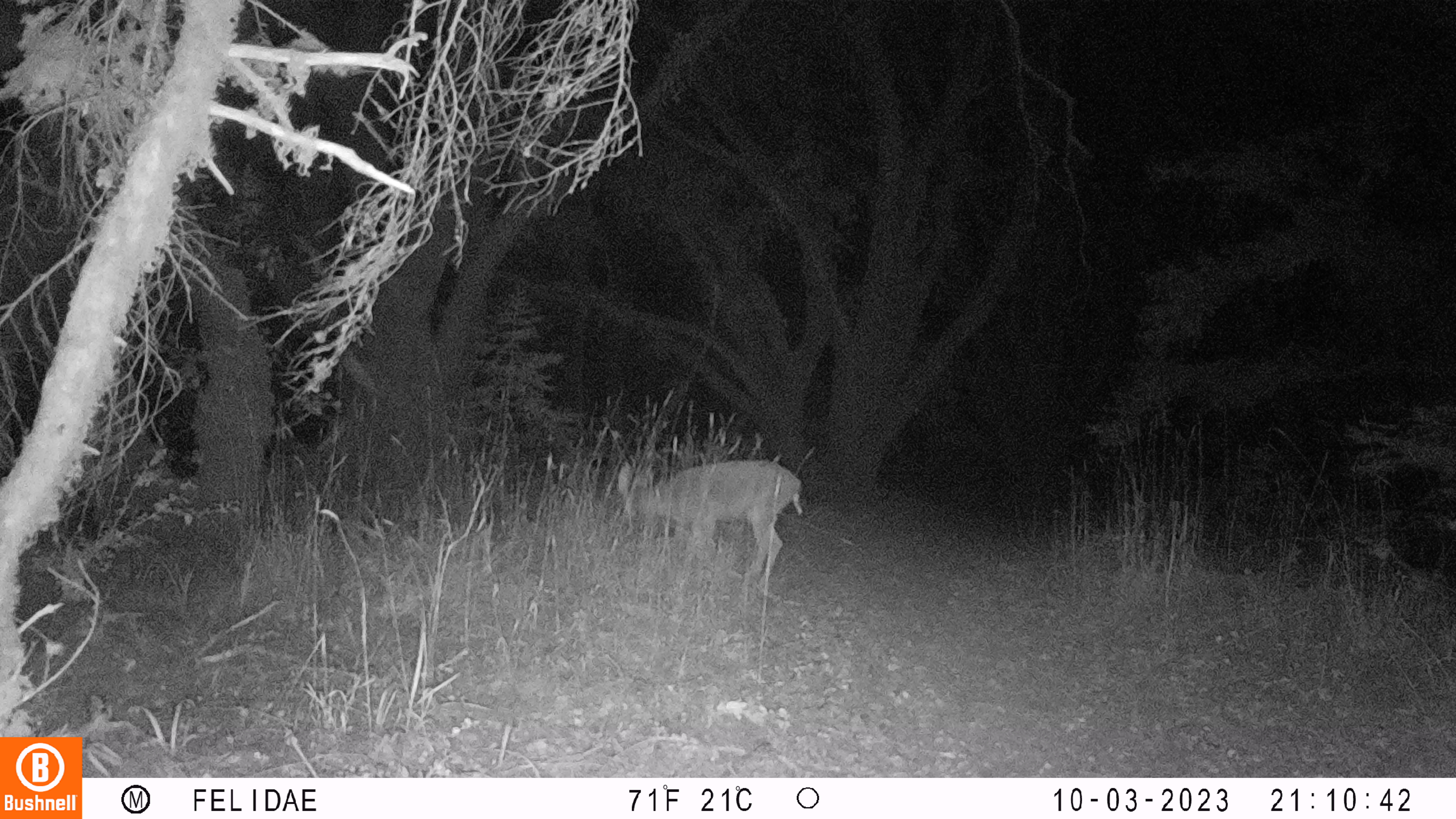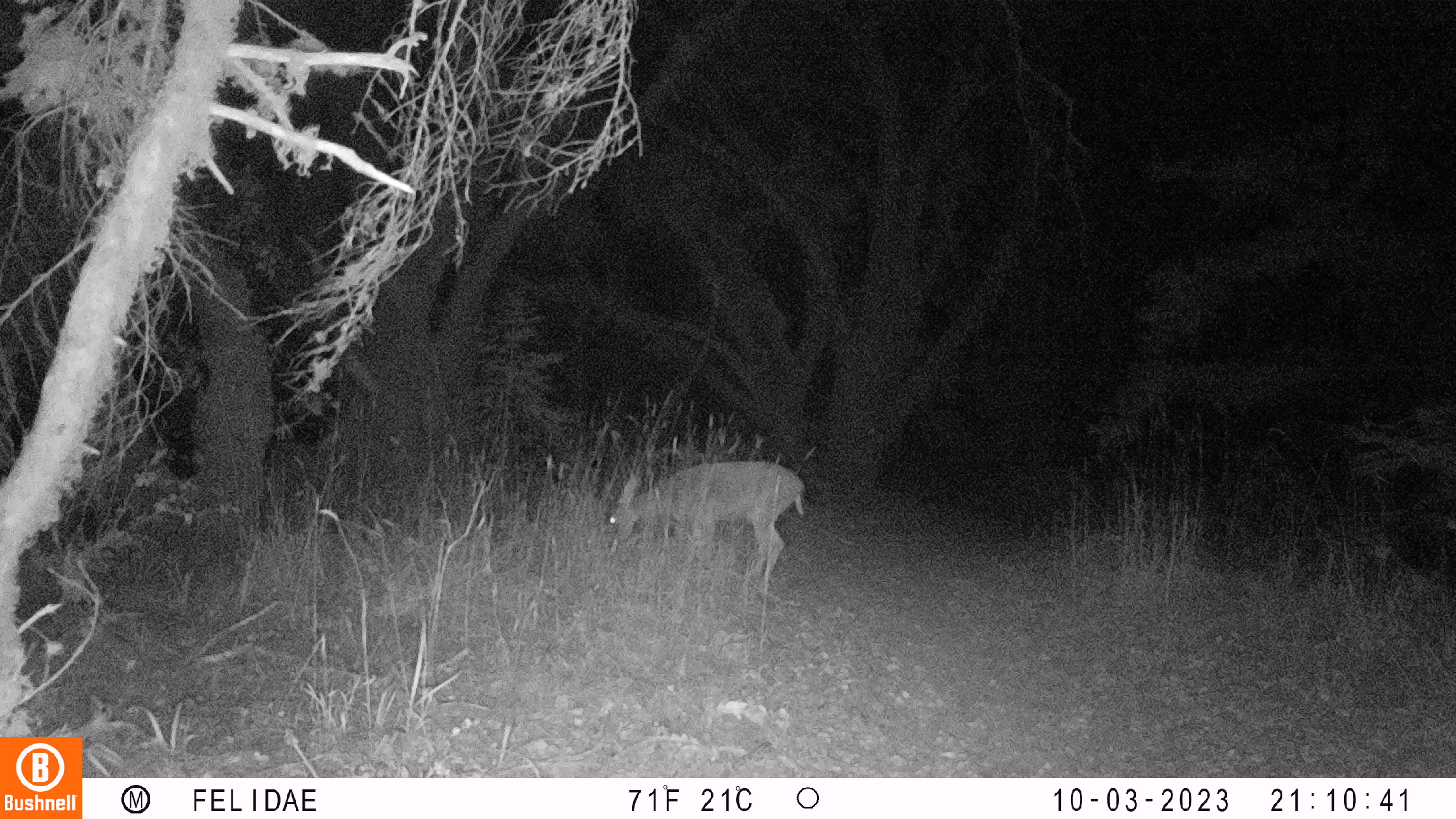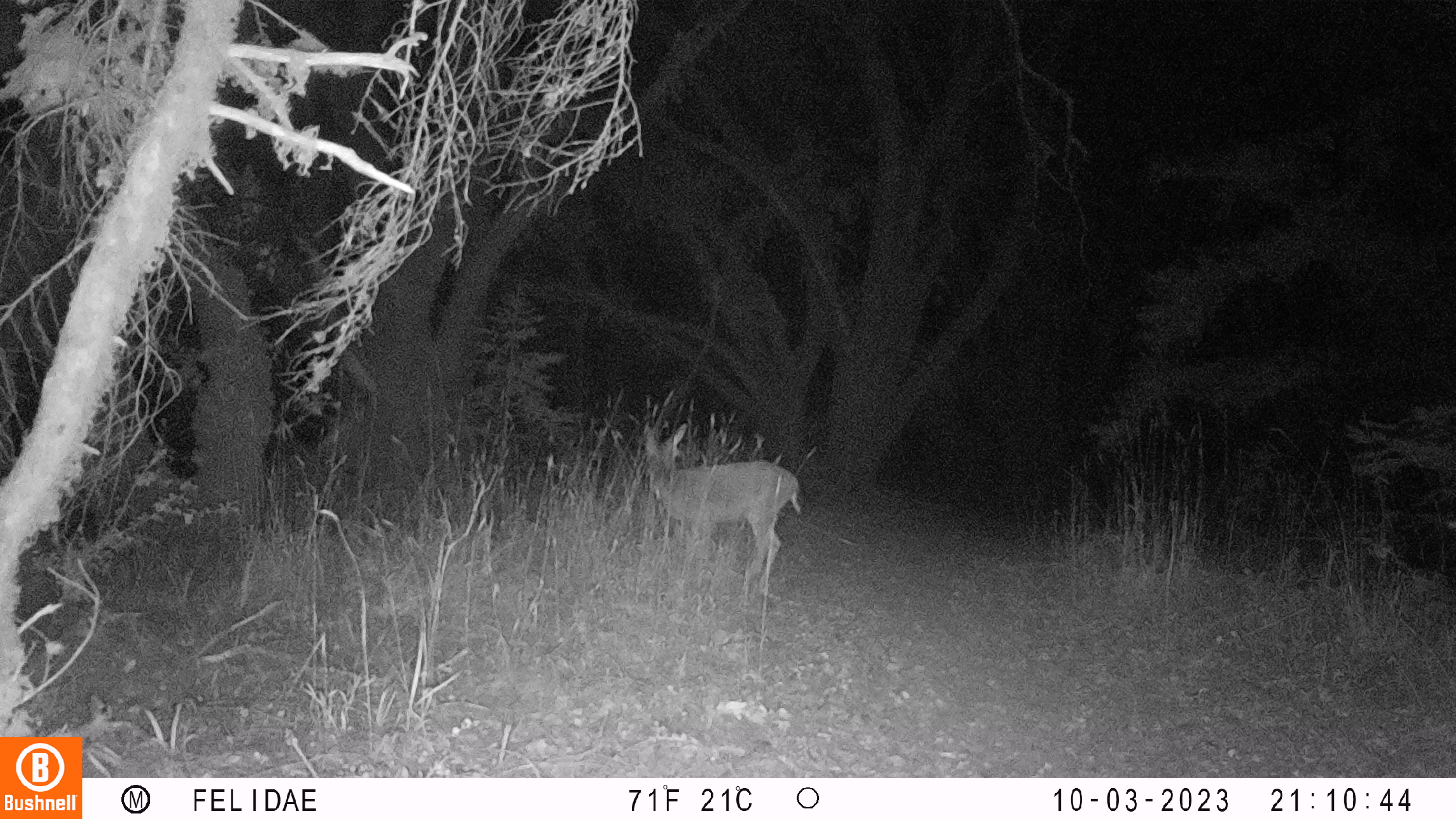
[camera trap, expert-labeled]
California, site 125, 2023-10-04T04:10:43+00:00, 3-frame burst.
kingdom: Animalia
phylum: Chordata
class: Mammalia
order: Artiodactyla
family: Cervidae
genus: Odocoileus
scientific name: Odocoileus hemionus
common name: mule deer